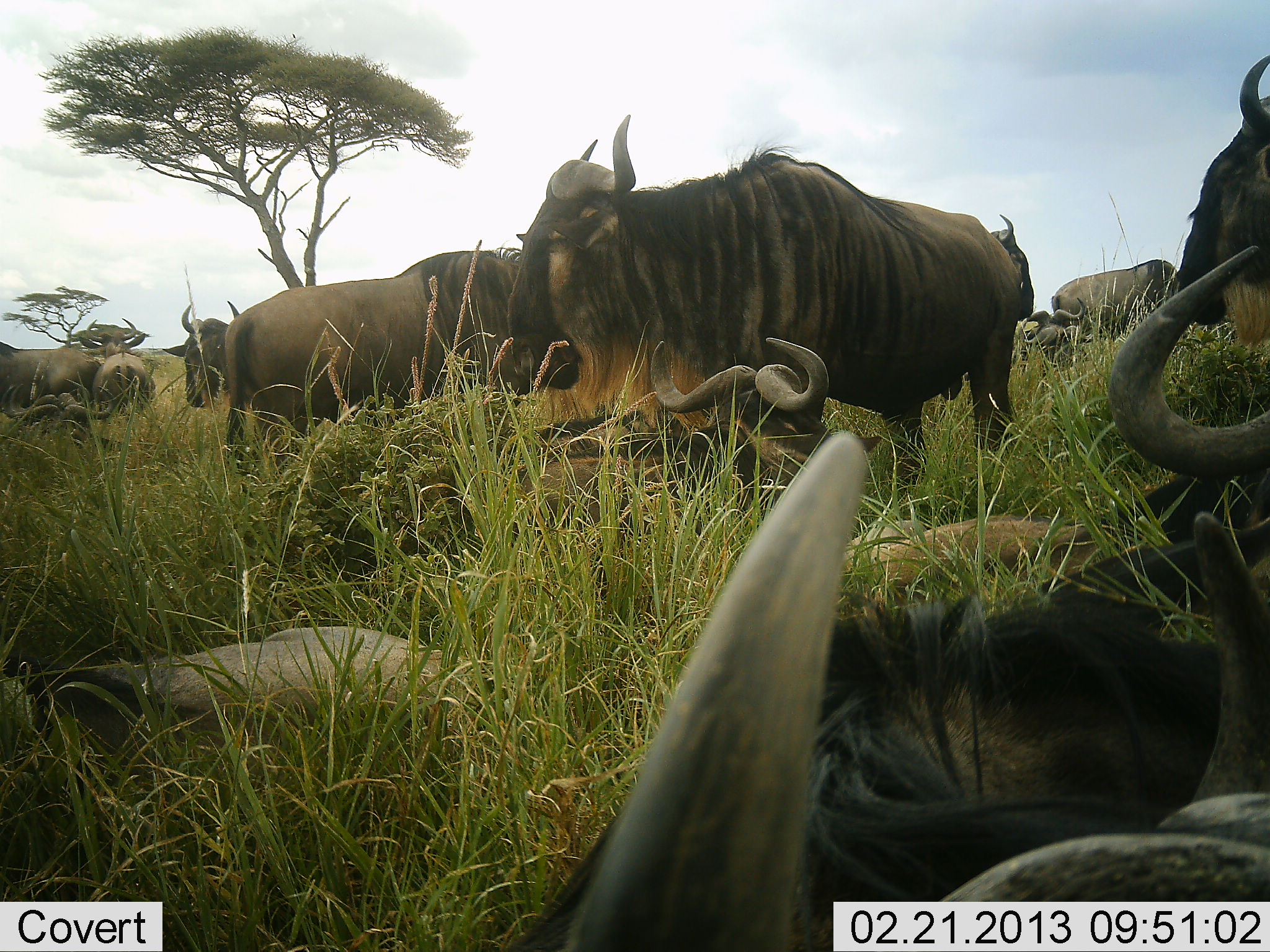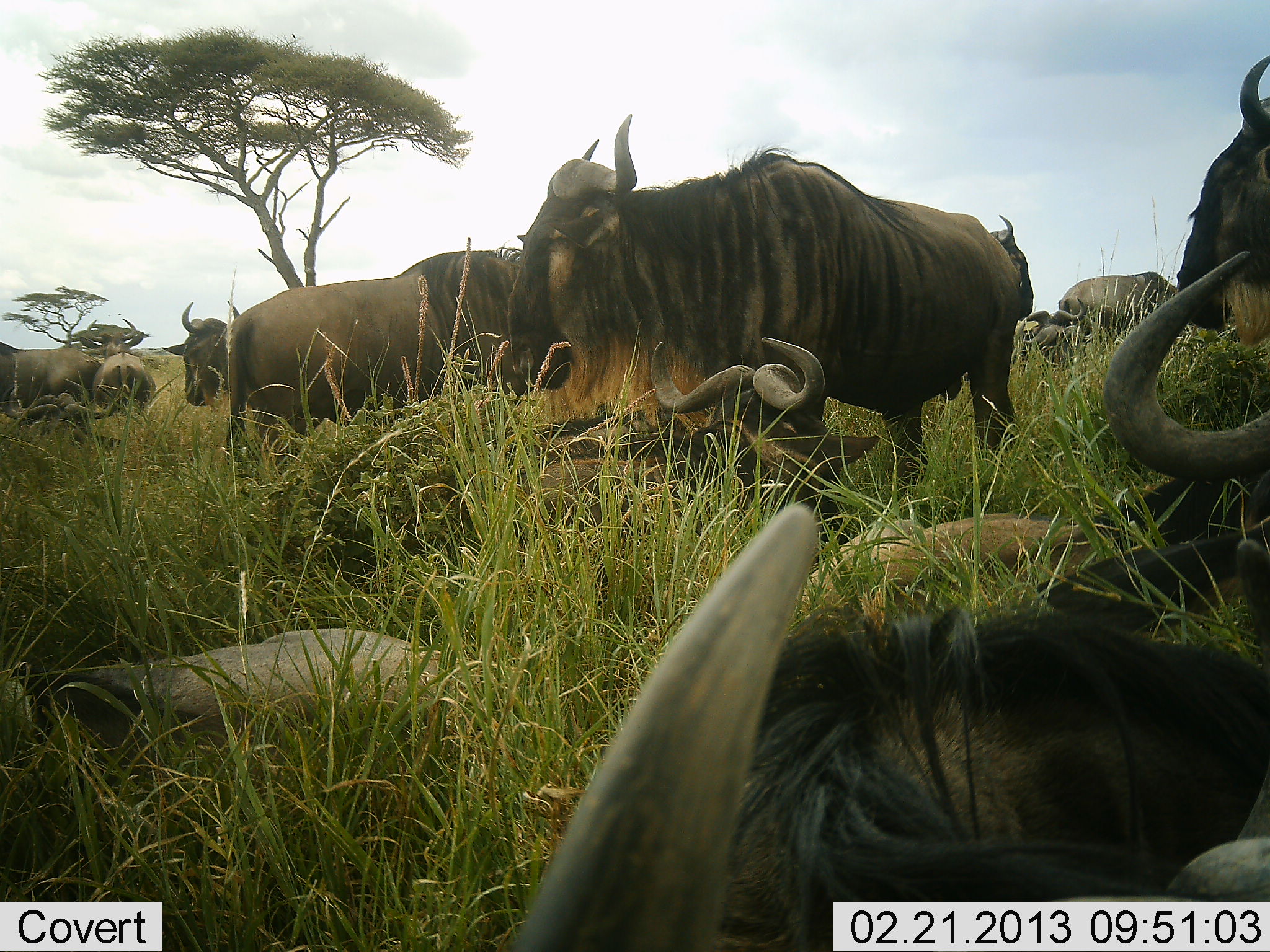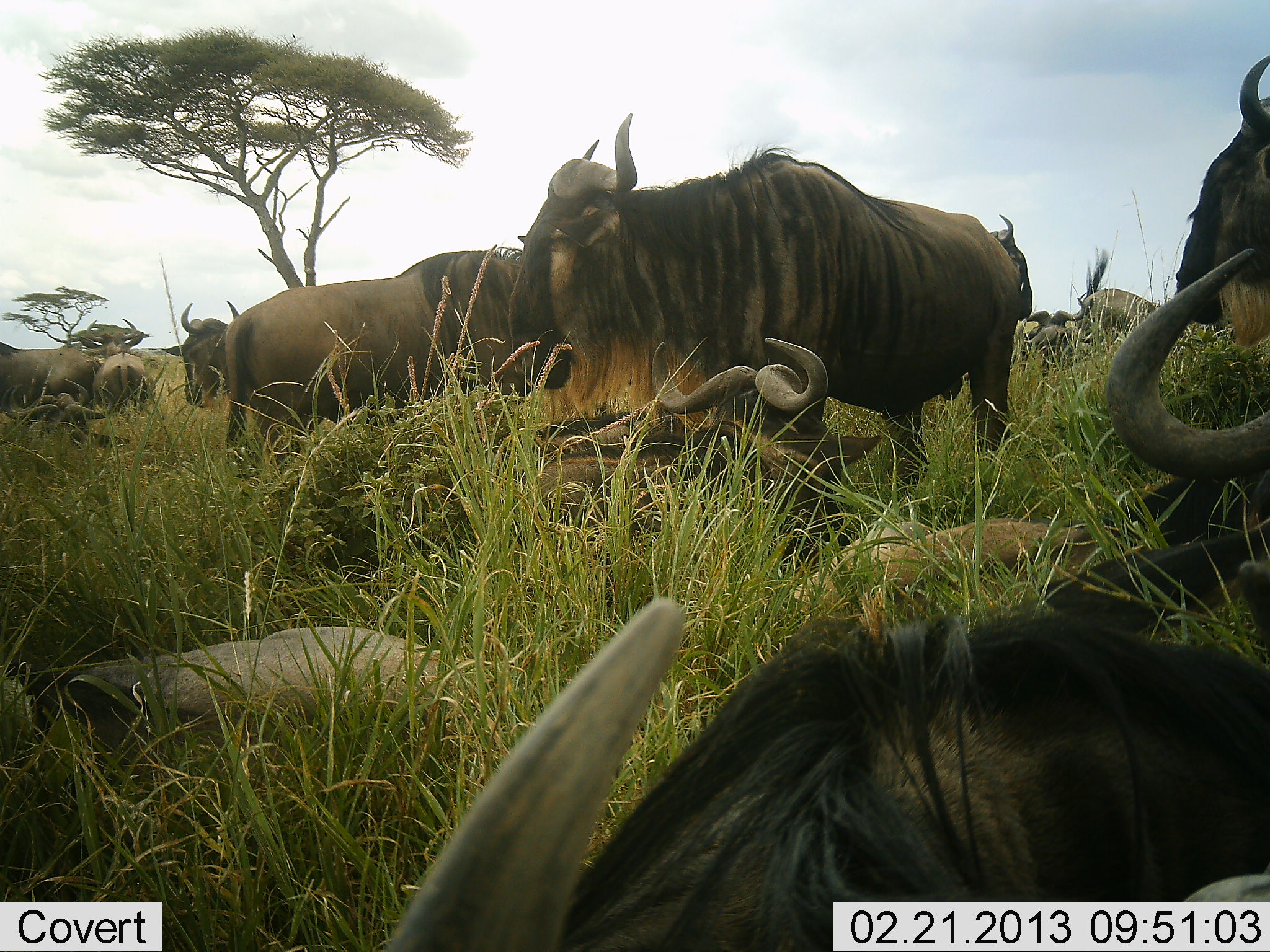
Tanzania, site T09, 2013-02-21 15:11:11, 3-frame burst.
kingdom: Animalia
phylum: Chordata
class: Mammalia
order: Artiodactyla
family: Bovidae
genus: Connochaetes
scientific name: Connochaetes taurinus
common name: blue wildebeest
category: wildebeest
Wildebeest (blue wildebeest) (Connochaetes taurinus), count 11-50. Behavior (volunteer vote fractions): standing 59%, resting 100%, moving 7%, interacting 7%. Young present (vote fraction): 0%. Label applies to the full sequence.